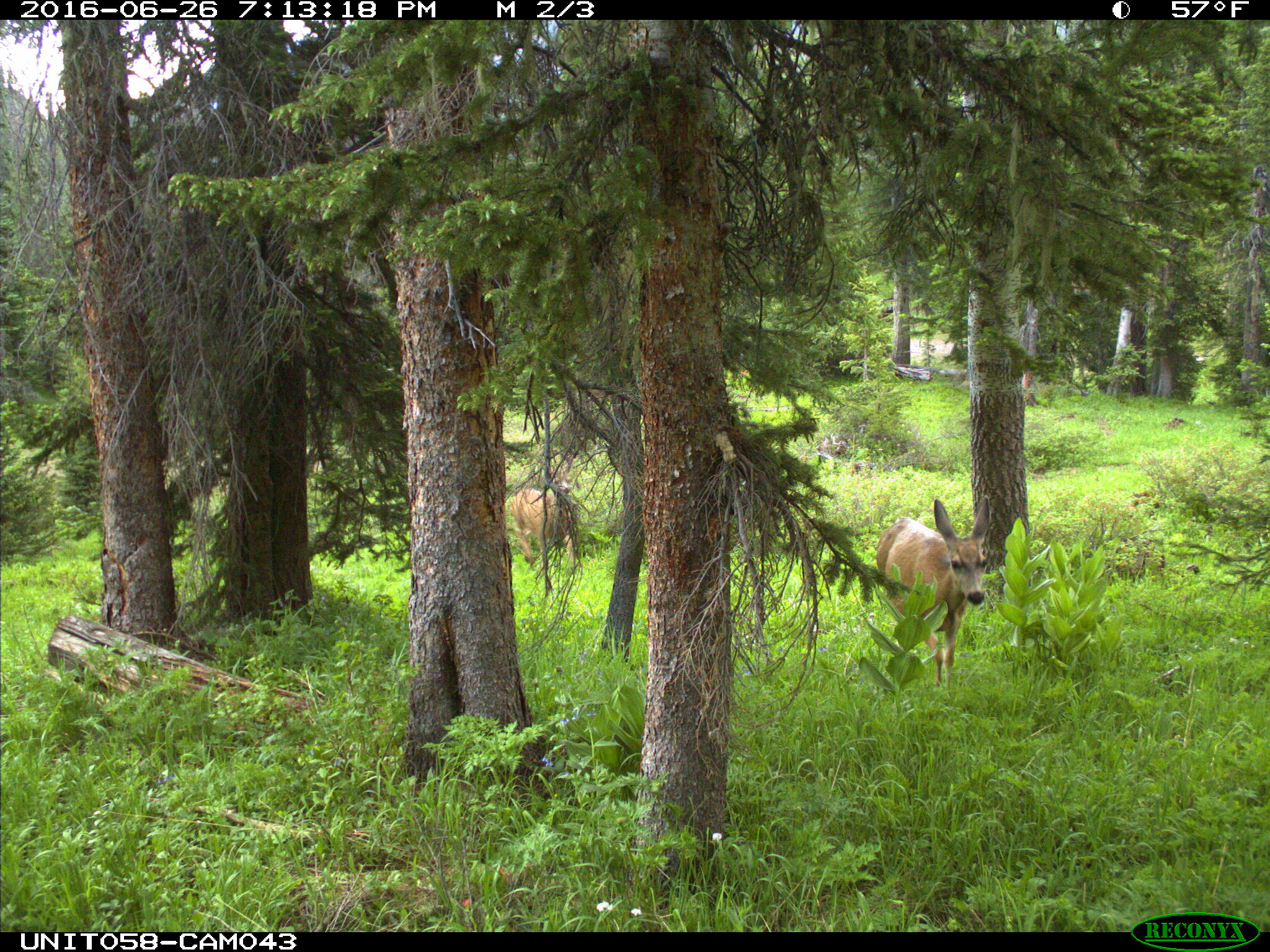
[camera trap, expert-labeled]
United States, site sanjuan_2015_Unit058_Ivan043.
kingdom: Animalia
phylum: Chordata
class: Mammalia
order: Artiodactyla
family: Cervidae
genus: Odocoileus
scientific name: Odocoileus hemionus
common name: mule deer